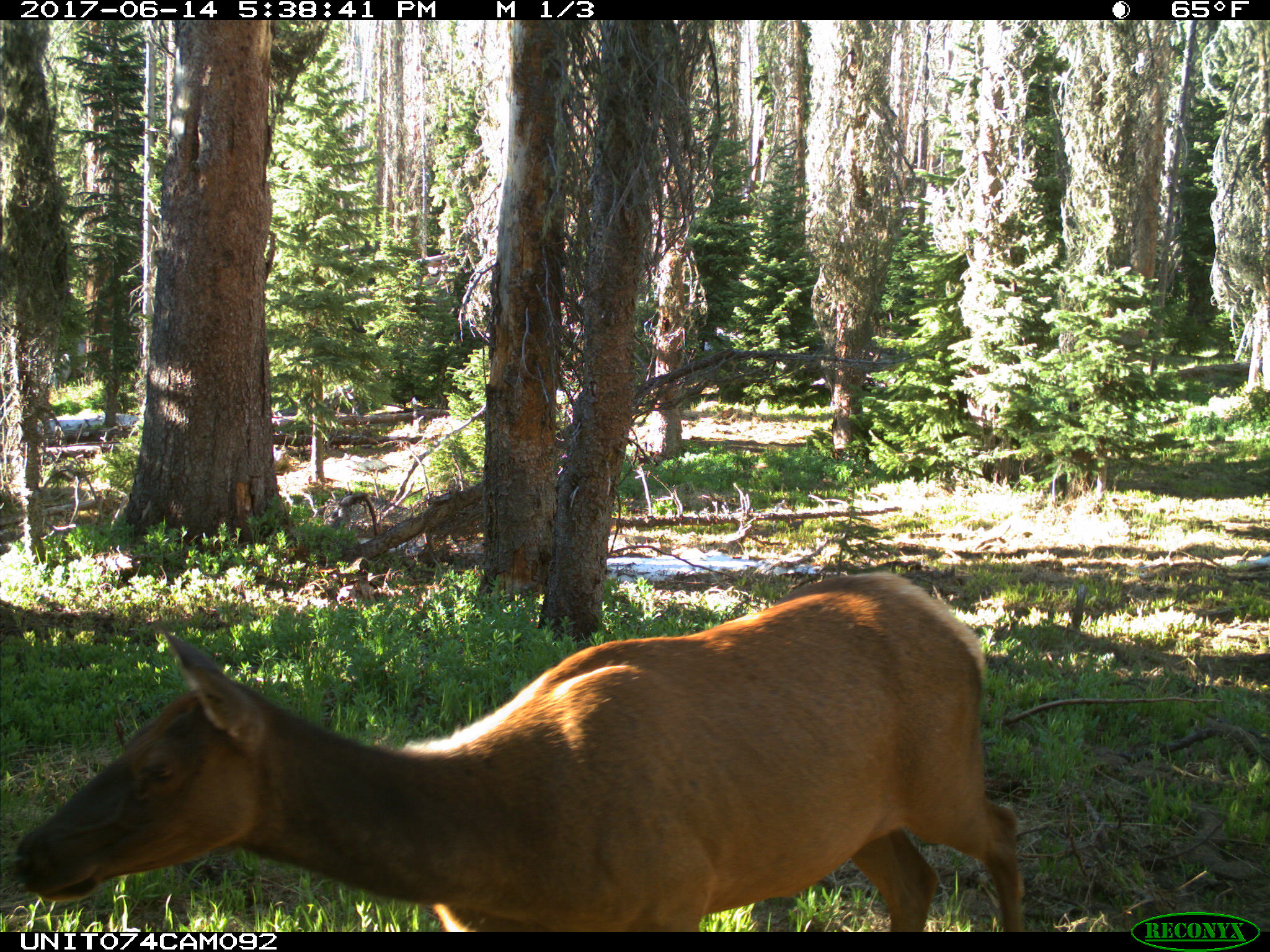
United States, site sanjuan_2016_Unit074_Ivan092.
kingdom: Animalia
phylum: Chordata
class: Mammalia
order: Artiodactyla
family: Cervidae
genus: Cervus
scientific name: Cervus elaphus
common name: red deer